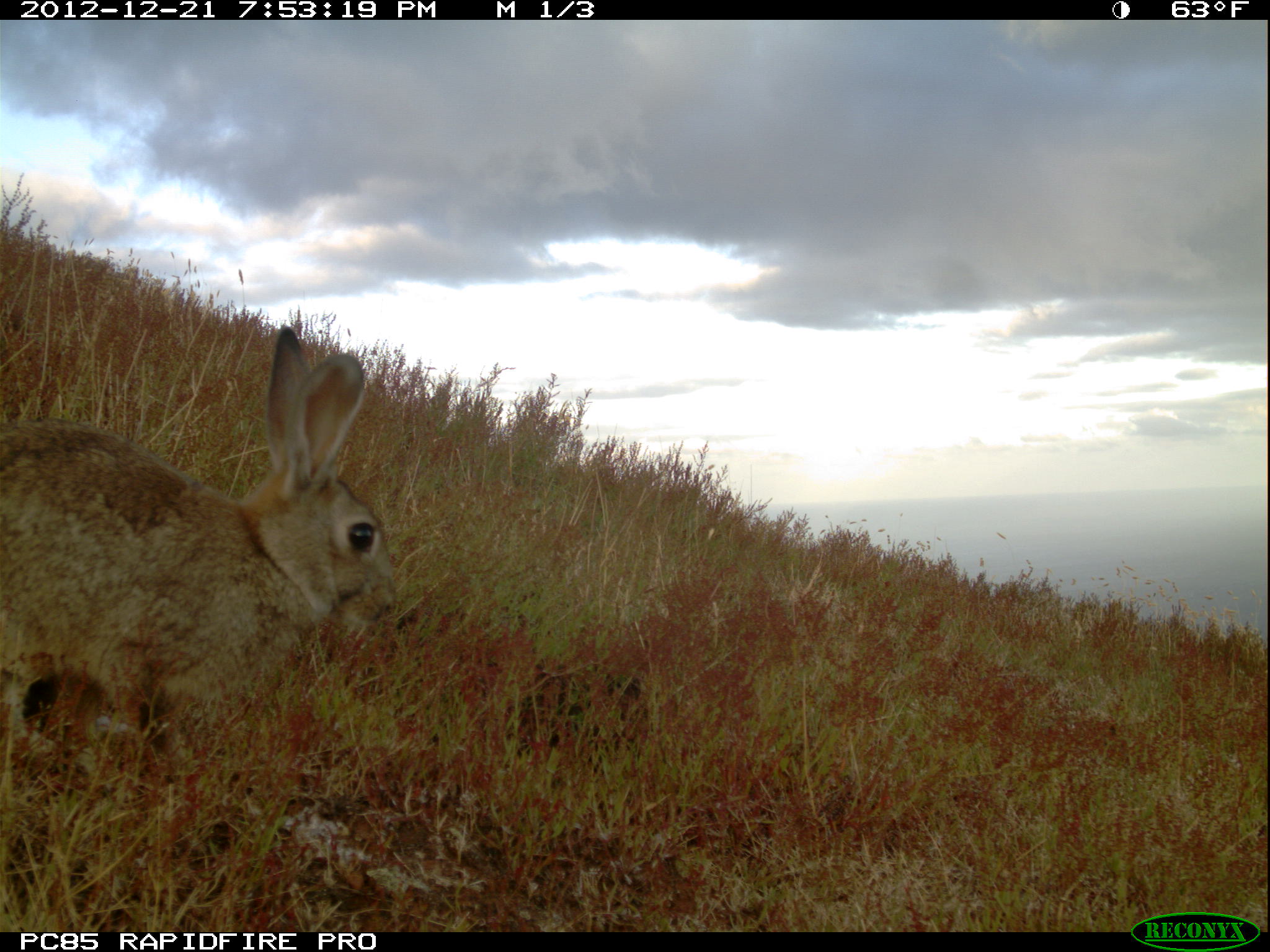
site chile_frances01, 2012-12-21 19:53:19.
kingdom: Animalia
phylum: Chordata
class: Mammalia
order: Lagomorpha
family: Leporidae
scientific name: Leporidae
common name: rabbits and hares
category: rabbit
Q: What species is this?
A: Rabbit (rabbits and hares) (Leporidae).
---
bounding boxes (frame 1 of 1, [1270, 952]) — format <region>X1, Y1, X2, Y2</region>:
rabbit: <region>0, 325, 396, 790</region>